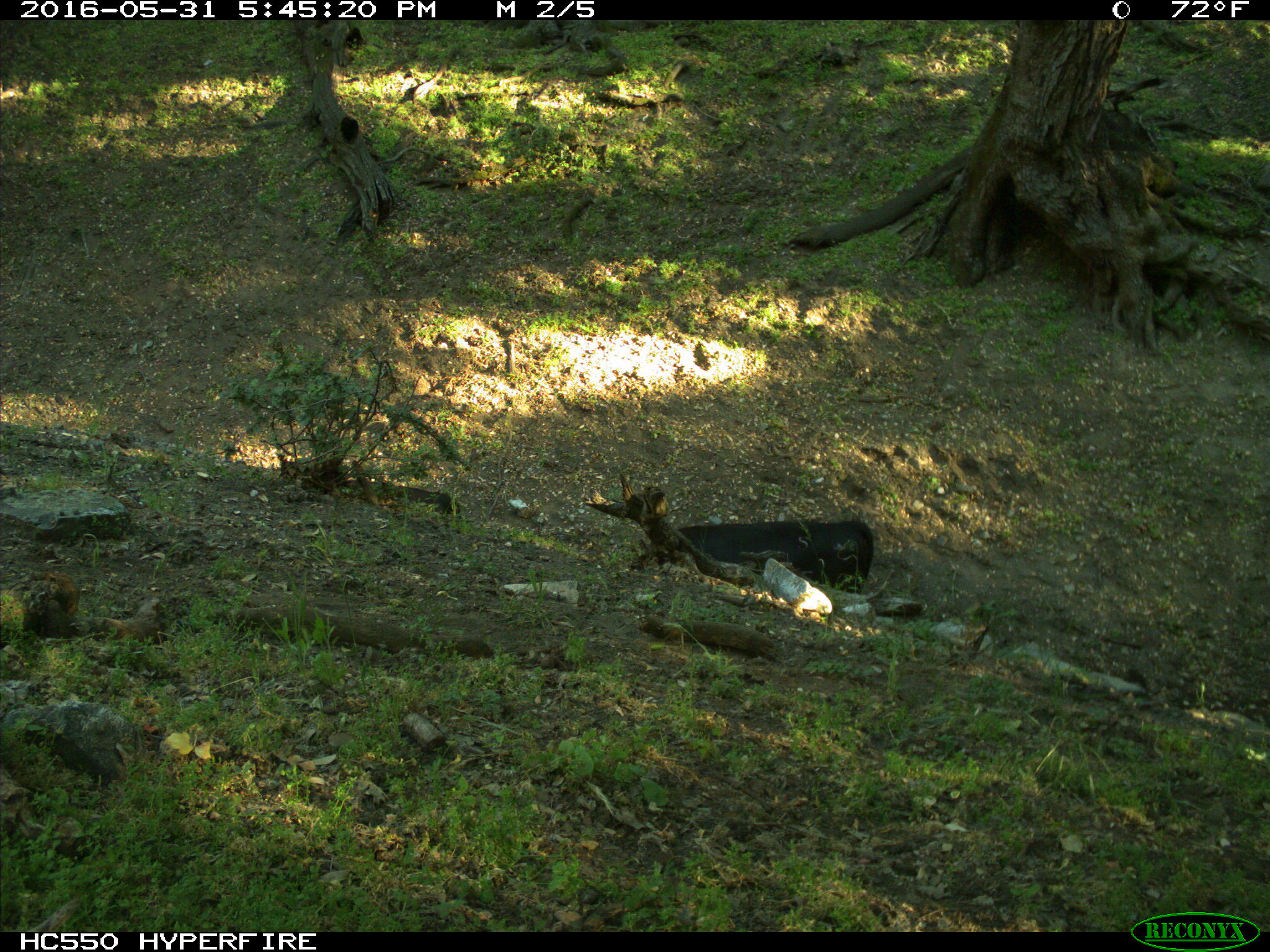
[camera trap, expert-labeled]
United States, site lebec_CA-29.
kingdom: Animalia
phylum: Chordata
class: Mammalia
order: Artiodactyla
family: Bovidae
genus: Bos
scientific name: Bos taurus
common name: domestic cow